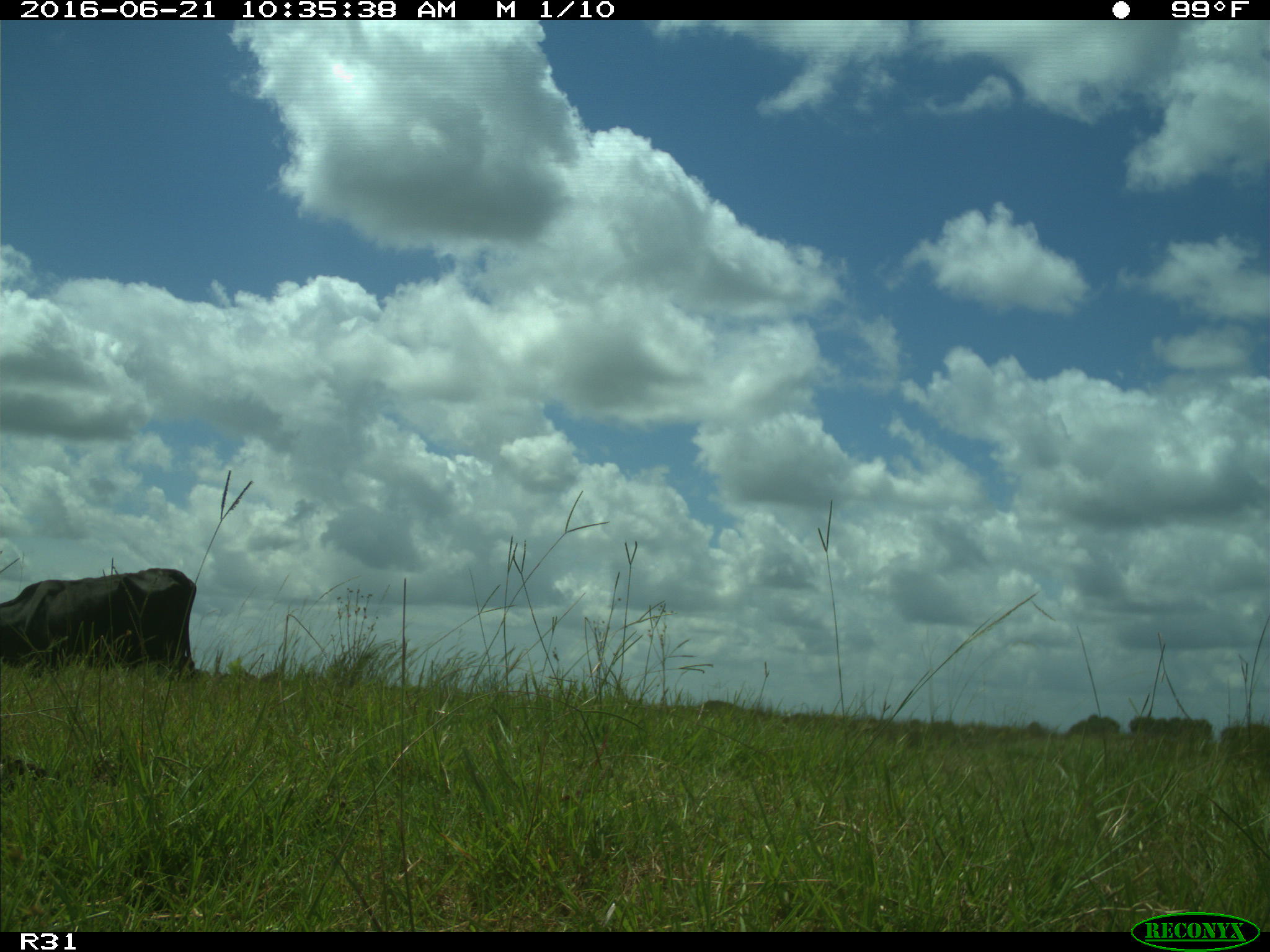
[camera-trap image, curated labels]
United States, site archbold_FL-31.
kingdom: Animalia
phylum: Chordata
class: Mammalia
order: Artiodactyla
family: Bovidae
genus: Bos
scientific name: Bos taurus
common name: domestic cow